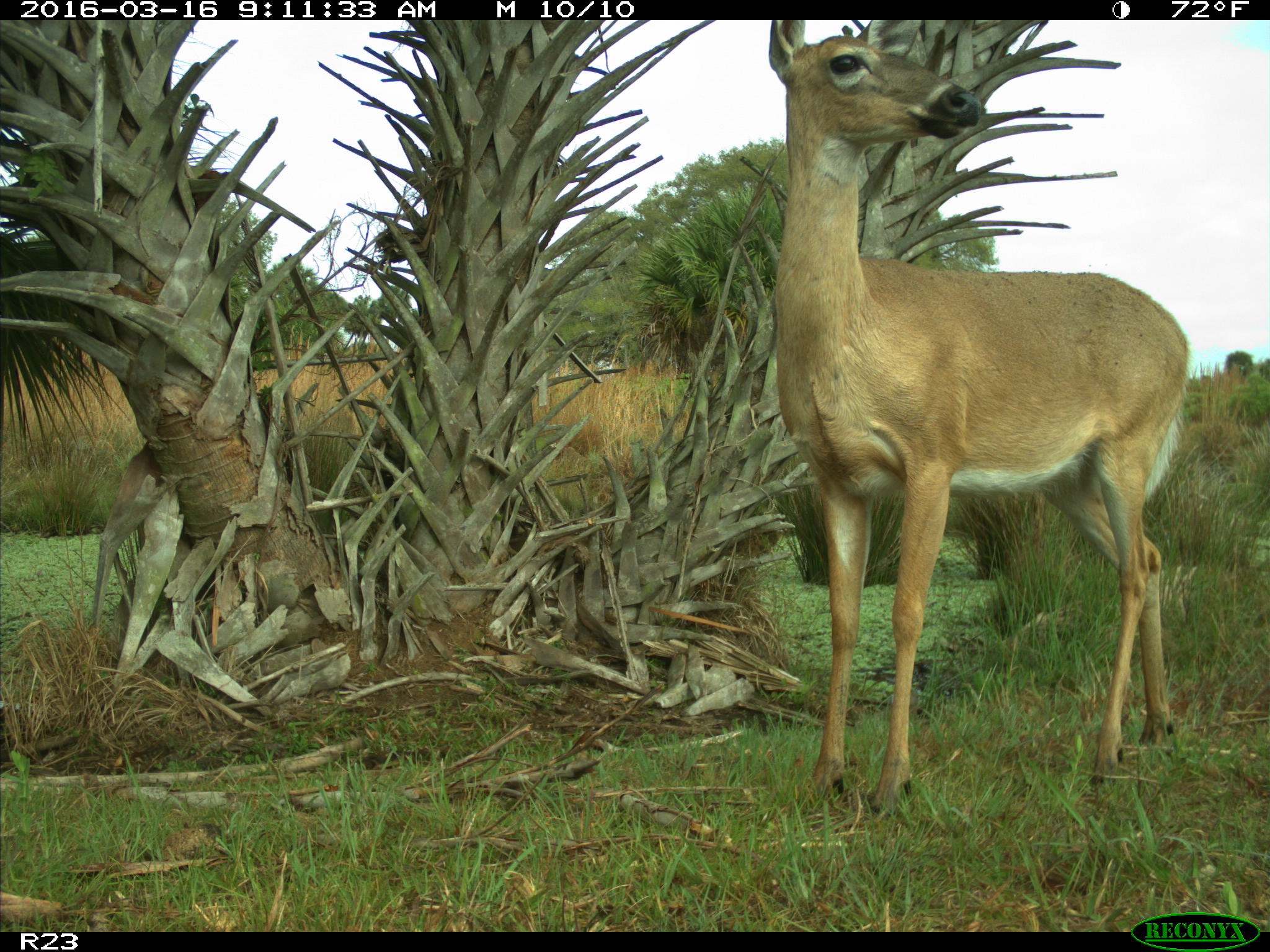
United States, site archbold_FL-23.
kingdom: Animalia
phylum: Chordata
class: Mammalia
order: Artiodactyla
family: Cervidae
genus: Odocoileus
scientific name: Odocoileus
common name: deer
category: unidentified deer